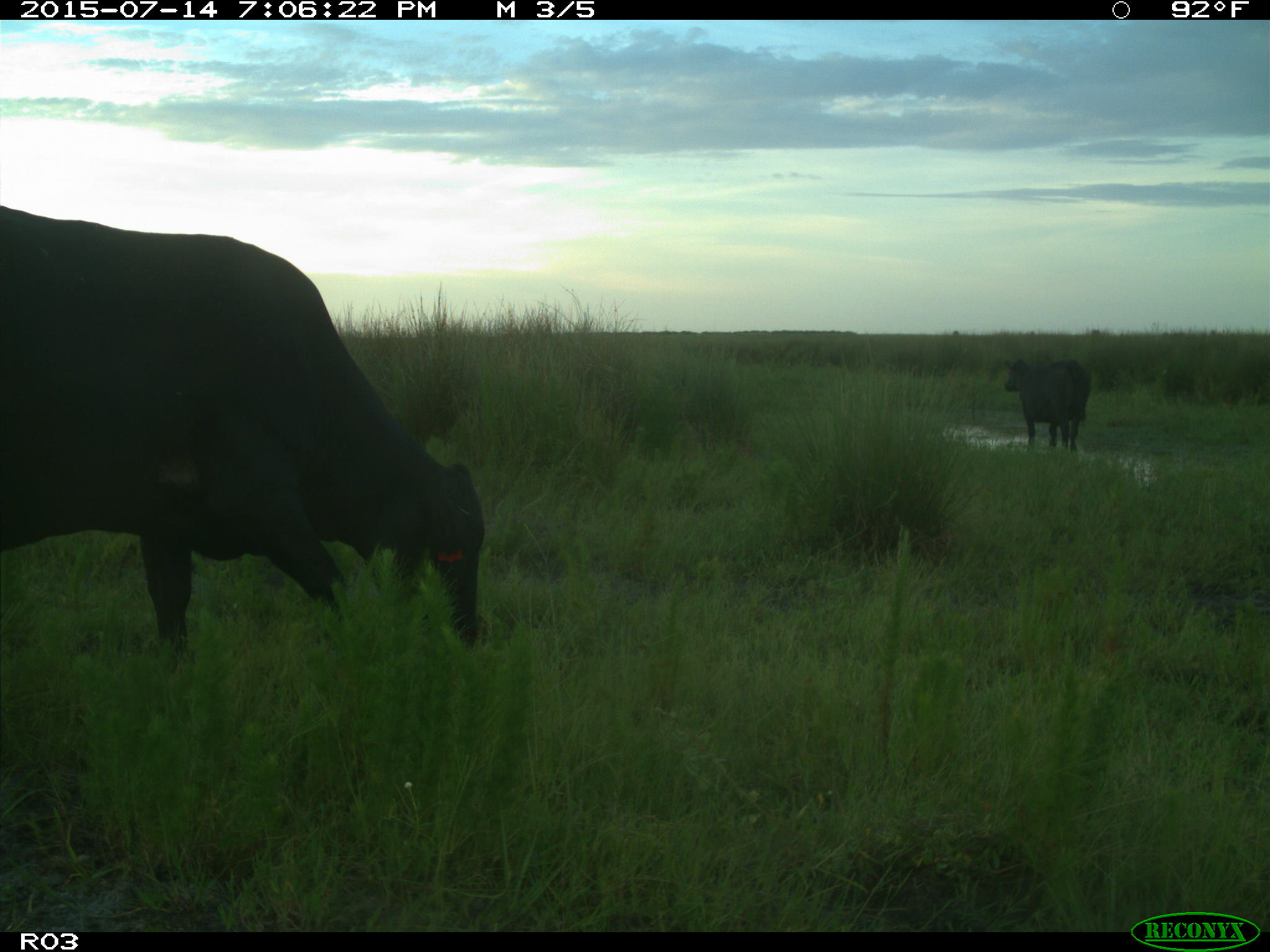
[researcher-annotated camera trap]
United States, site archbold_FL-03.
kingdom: Animalia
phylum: Chordata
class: Mammalia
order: Artiodactyla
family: Bovidae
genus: Bos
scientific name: Bos taurus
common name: domestic cow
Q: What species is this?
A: Bos taurus (domestic cow).